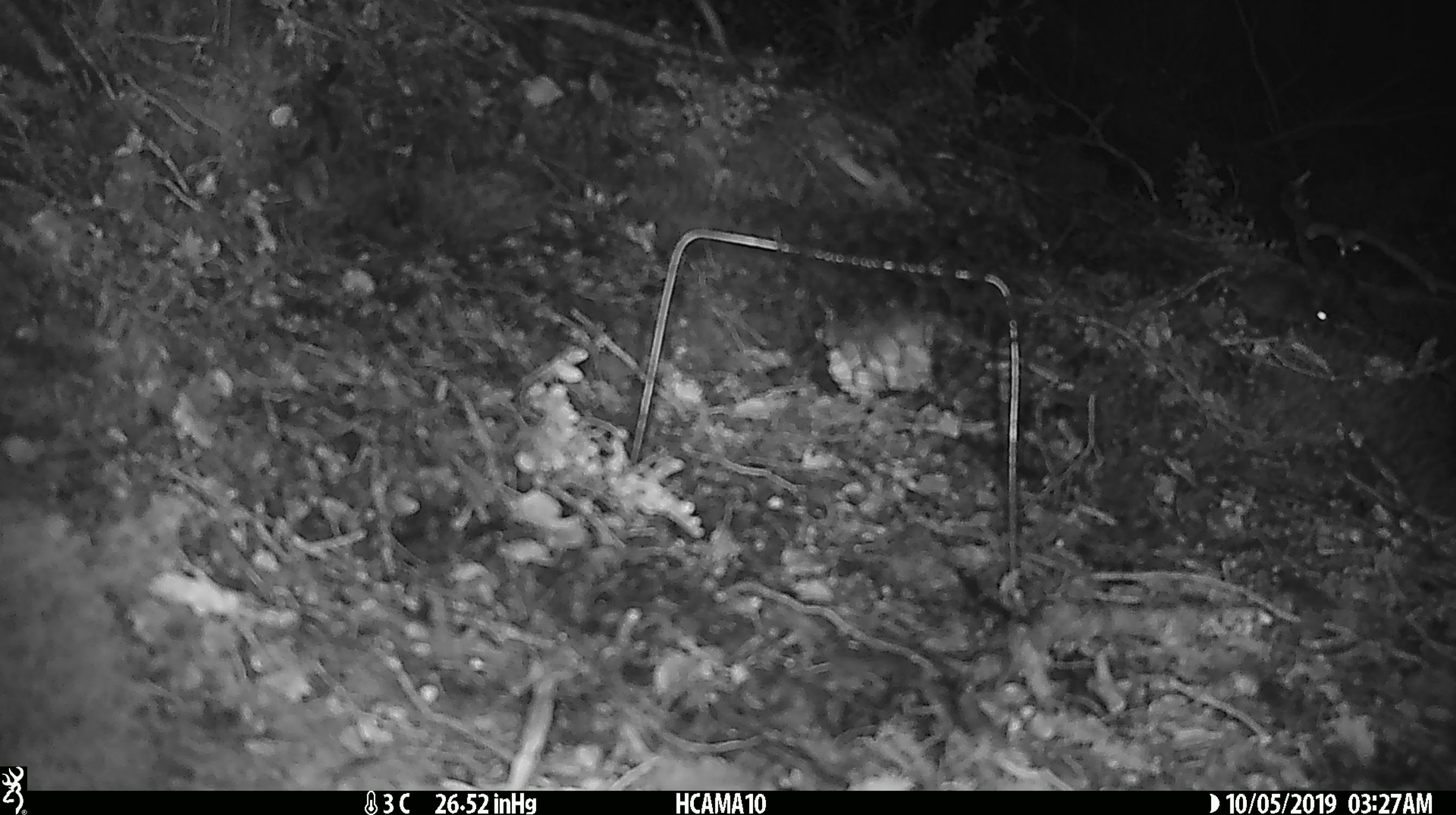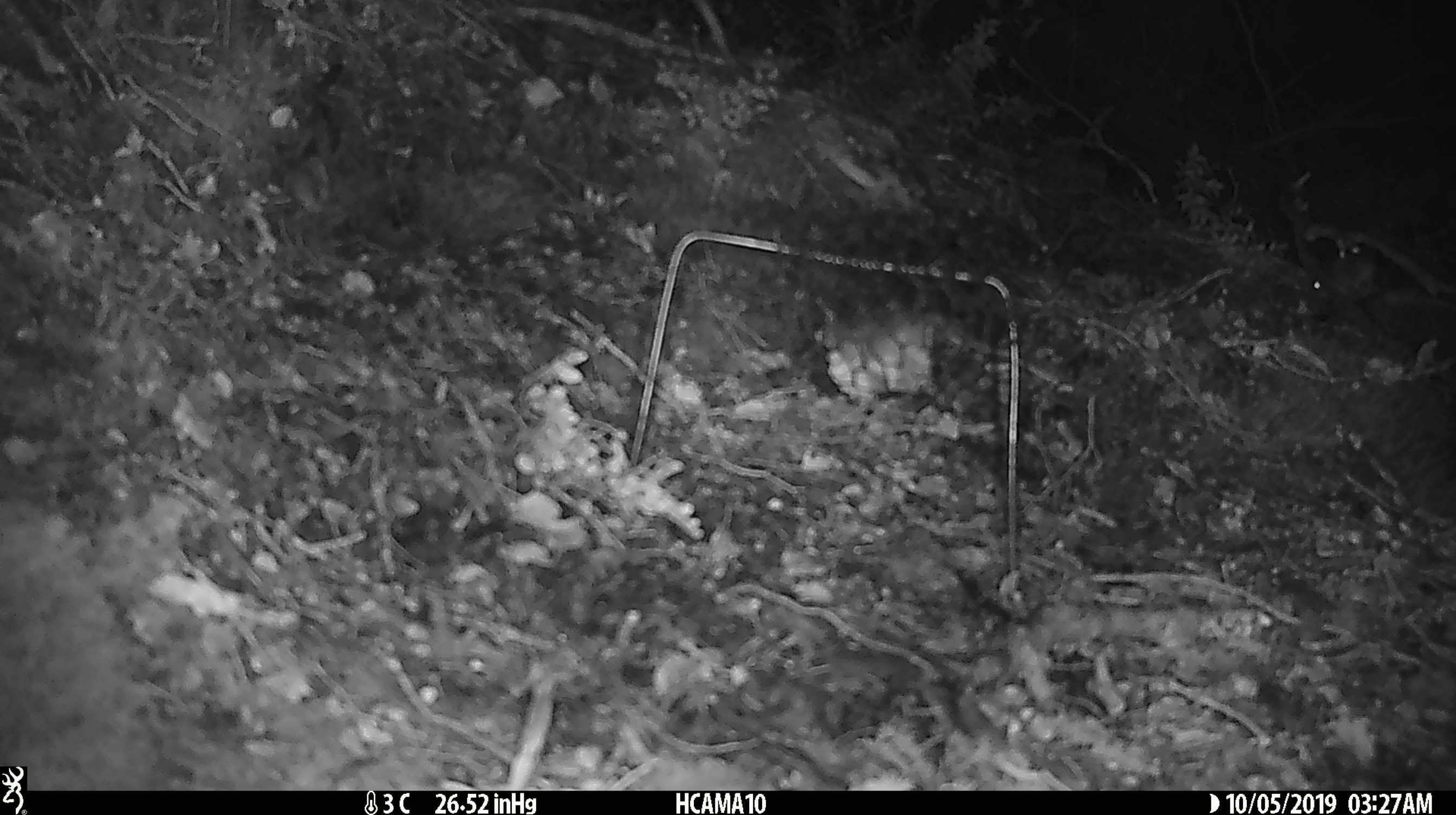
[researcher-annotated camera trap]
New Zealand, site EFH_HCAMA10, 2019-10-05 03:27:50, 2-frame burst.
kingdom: Animalia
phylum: Chordata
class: Mammalia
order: Rodentia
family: Muridae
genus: Mus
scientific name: Mus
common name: mouse